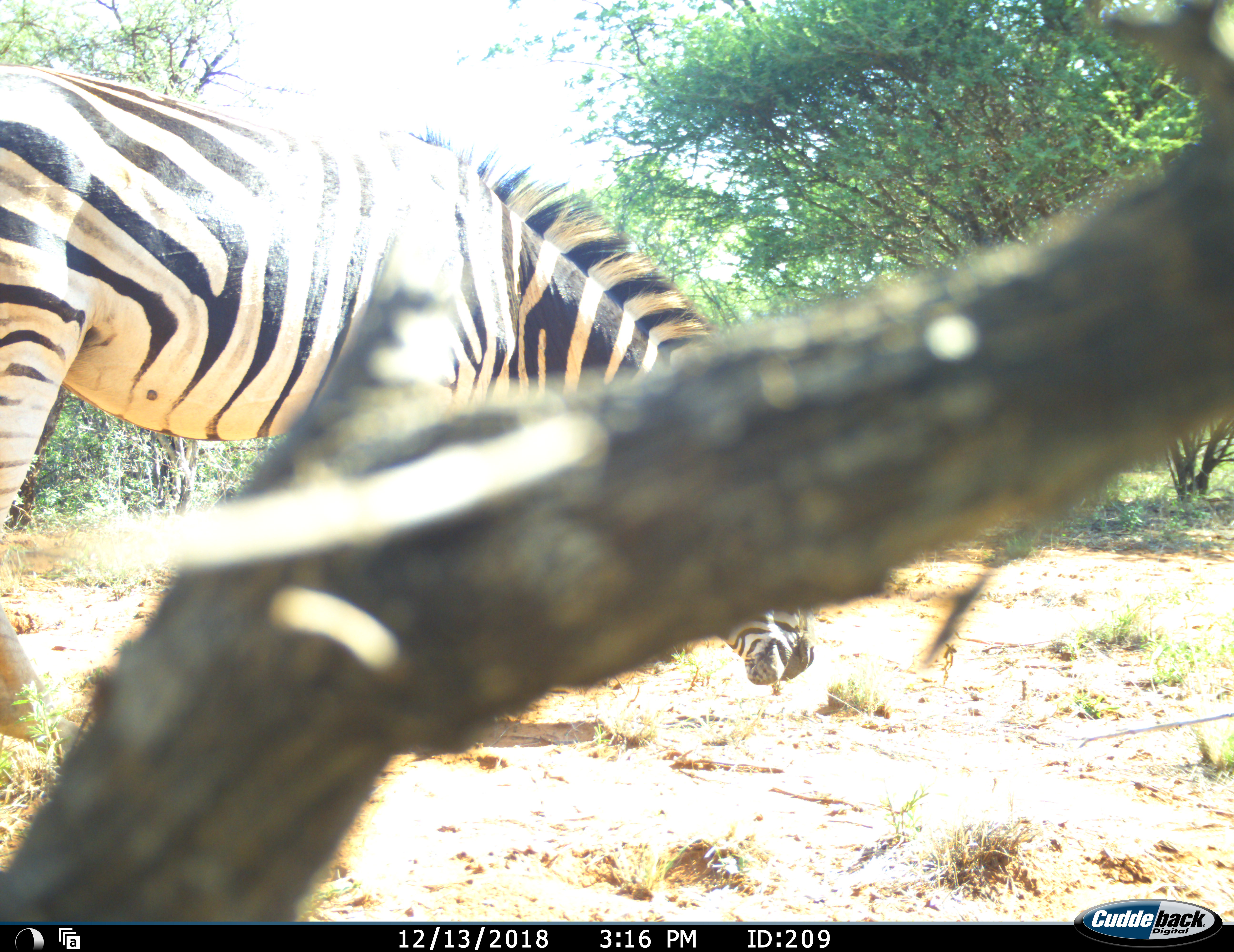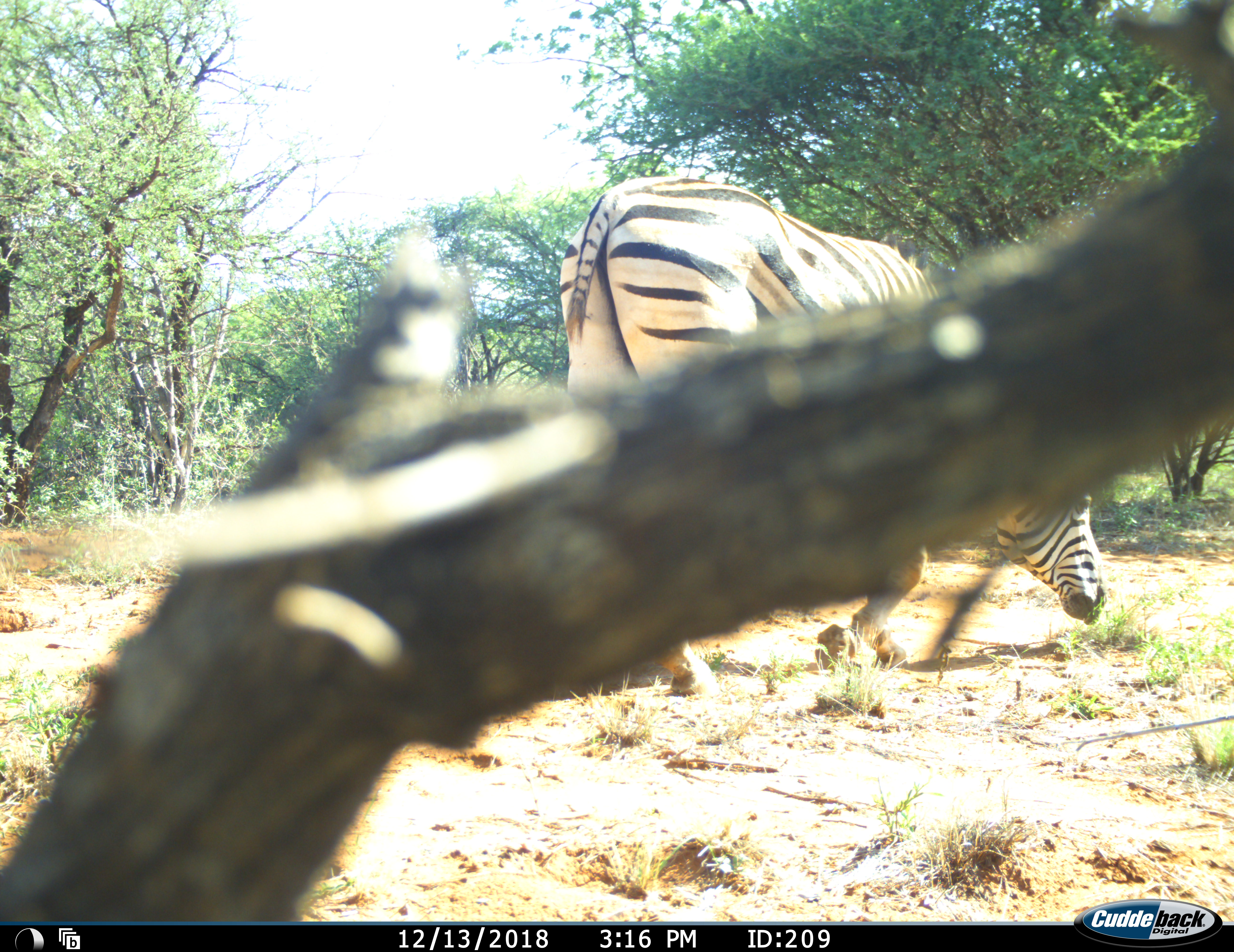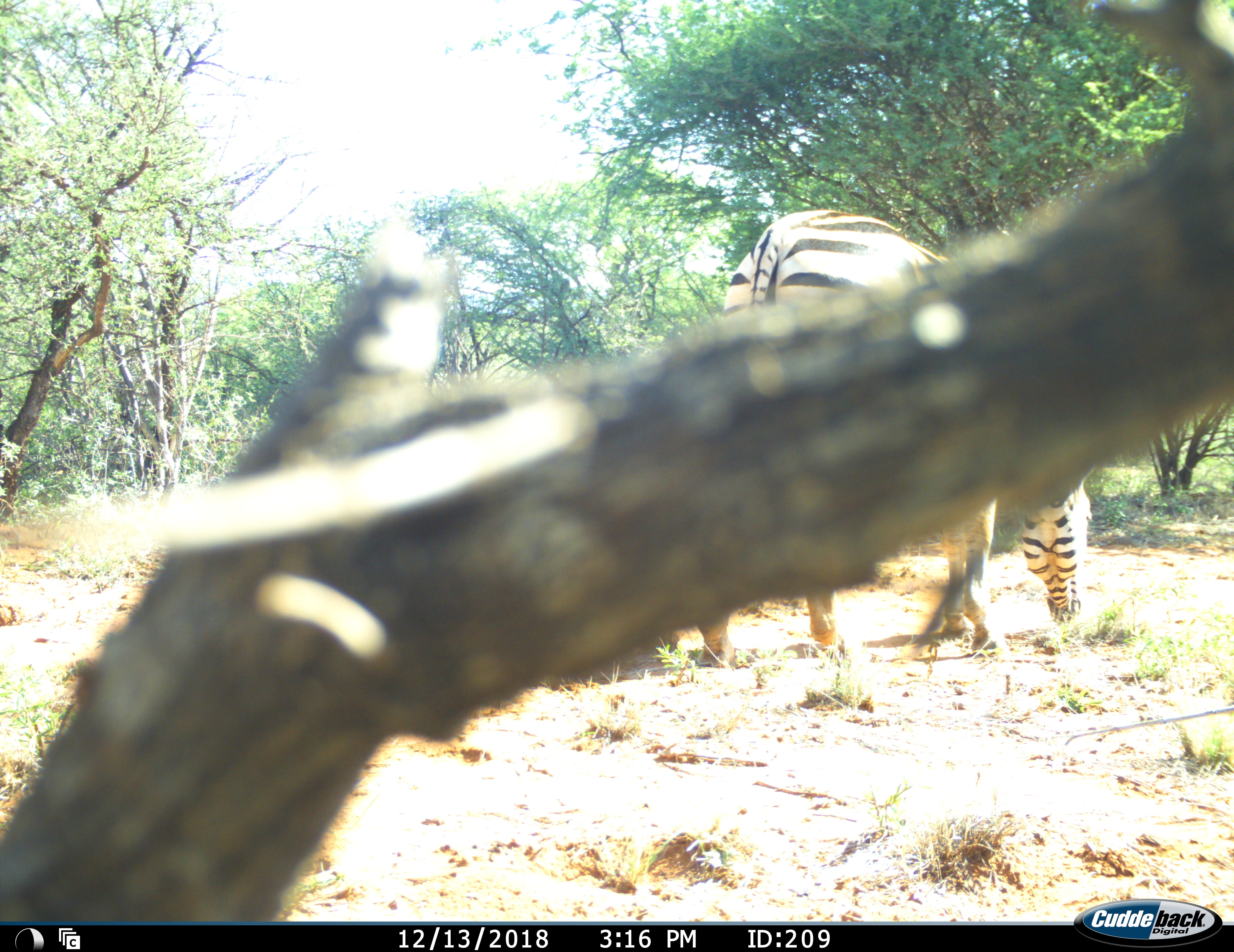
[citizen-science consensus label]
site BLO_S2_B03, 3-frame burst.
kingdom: Animalia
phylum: Chordata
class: Mammalia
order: Perissodactyla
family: Equidae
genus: Equus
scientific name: Equus quagga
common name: plains zebra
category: zebraplains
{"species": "zebraplains (plains zebra) (Equus quagga)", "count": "1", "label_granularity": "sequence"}